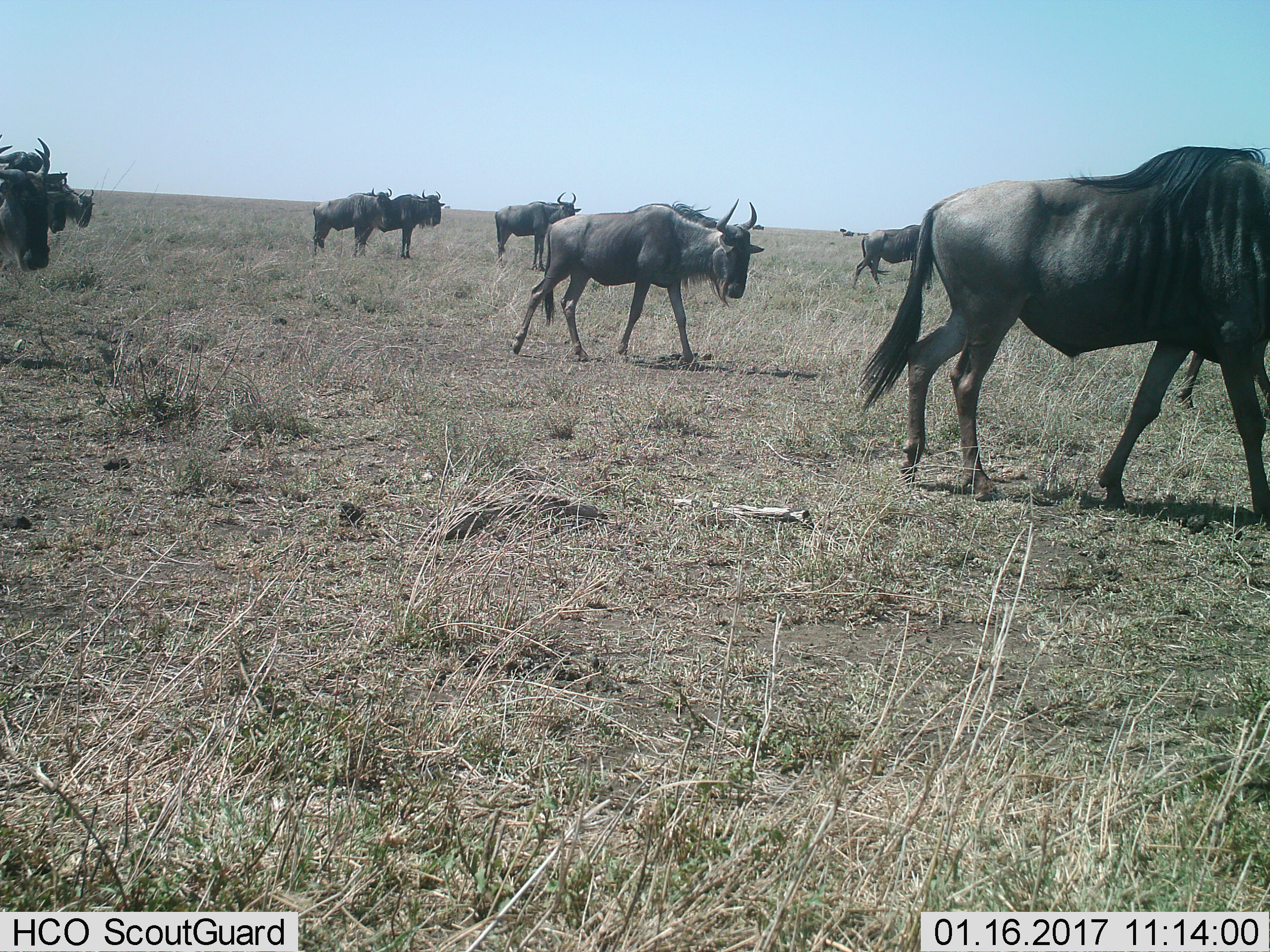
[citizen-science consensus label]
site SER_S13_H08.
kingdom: Animalia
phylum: Chordata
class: Mammalia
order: Artiodactyla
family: Bovidae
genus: Connochaetes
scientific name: Connochaetes taurinus taurinus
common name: blue wildebeest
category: wildebeestblue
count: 9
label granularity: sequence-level